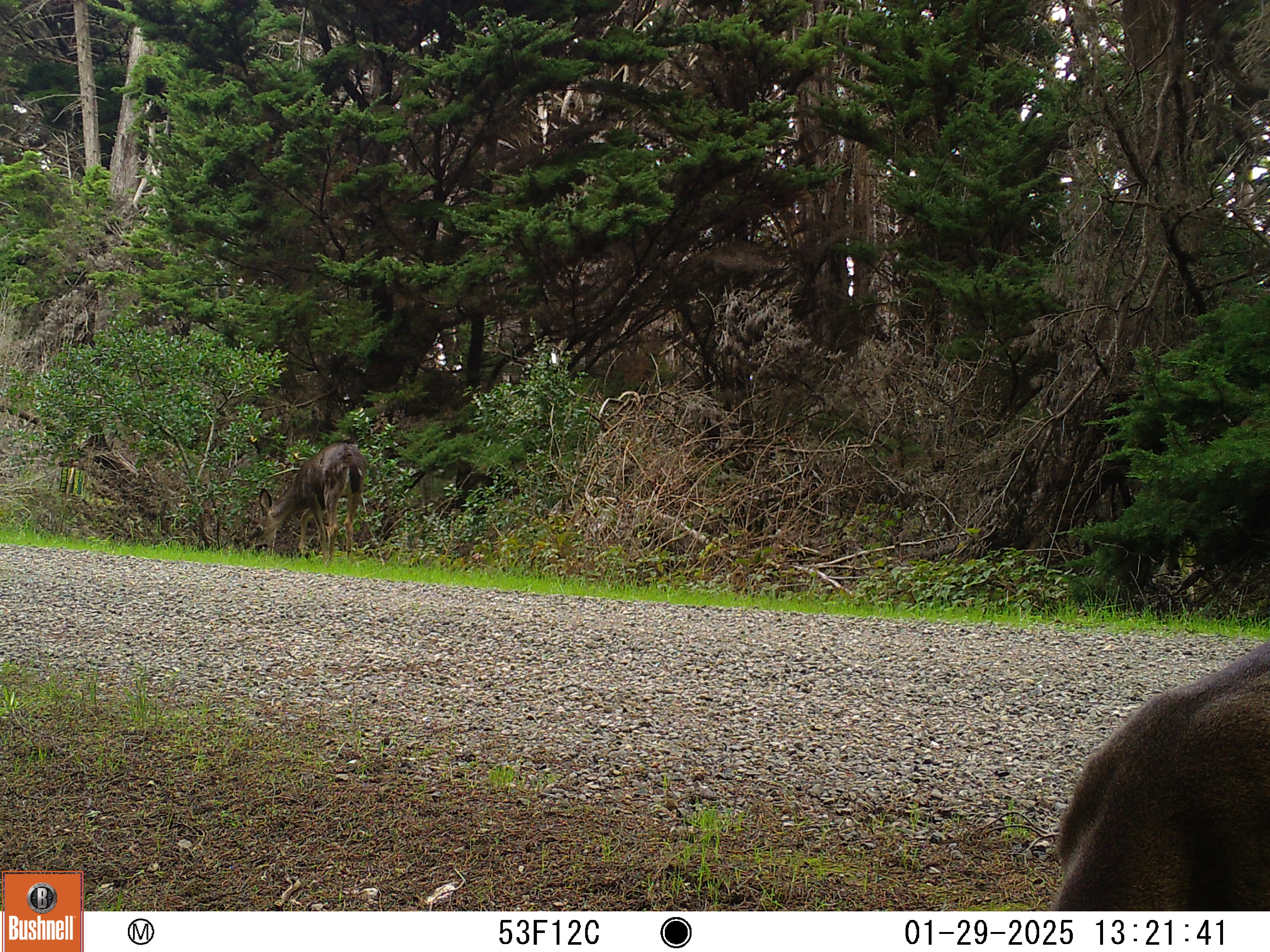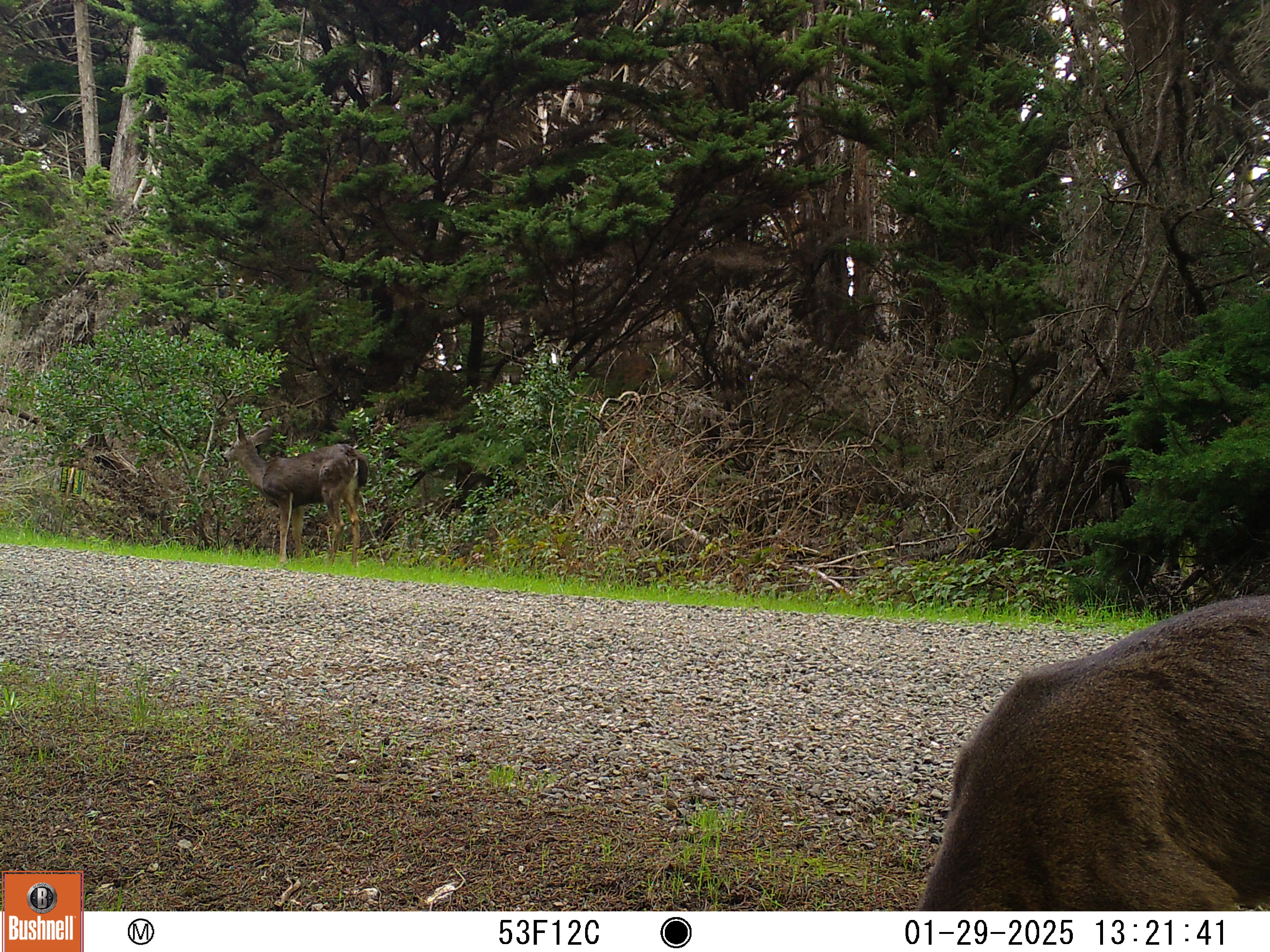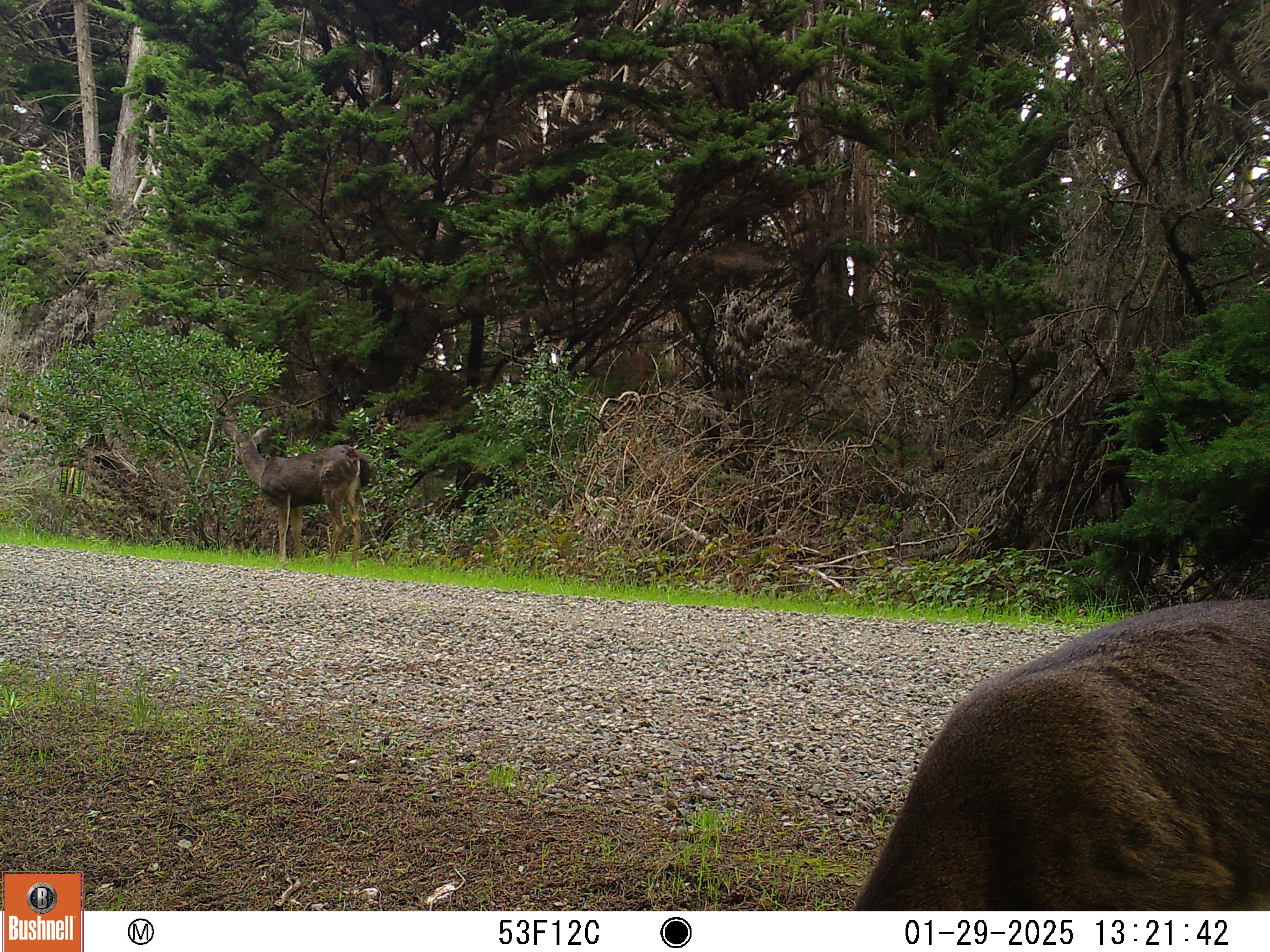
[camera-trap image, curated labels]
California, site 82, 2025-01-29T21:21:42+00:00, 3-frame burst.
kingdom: Animalia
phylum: Chordata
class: Mammalia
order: Artiodactyla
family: Cervidae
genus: Odocoileus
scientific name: Odocoileus hemionus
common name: mule deer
Mule deer (Odocoileus hemionus).